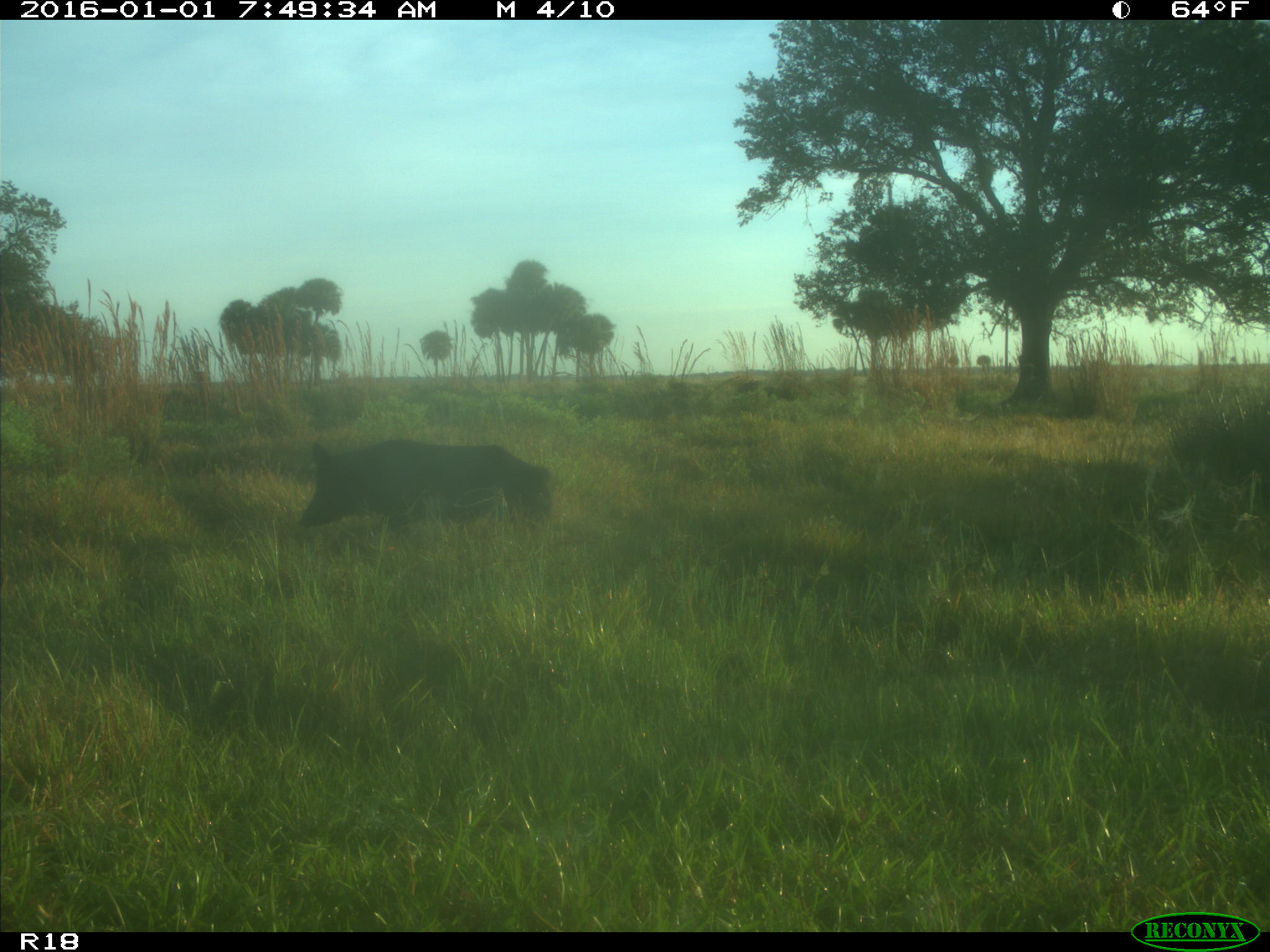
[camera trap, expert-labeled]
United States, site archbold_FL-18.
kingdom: Animalia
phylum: Chordata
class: Mammalia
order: Artiodactyla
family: Suidae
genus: Sus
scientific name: Sus scrofa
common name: wild boar